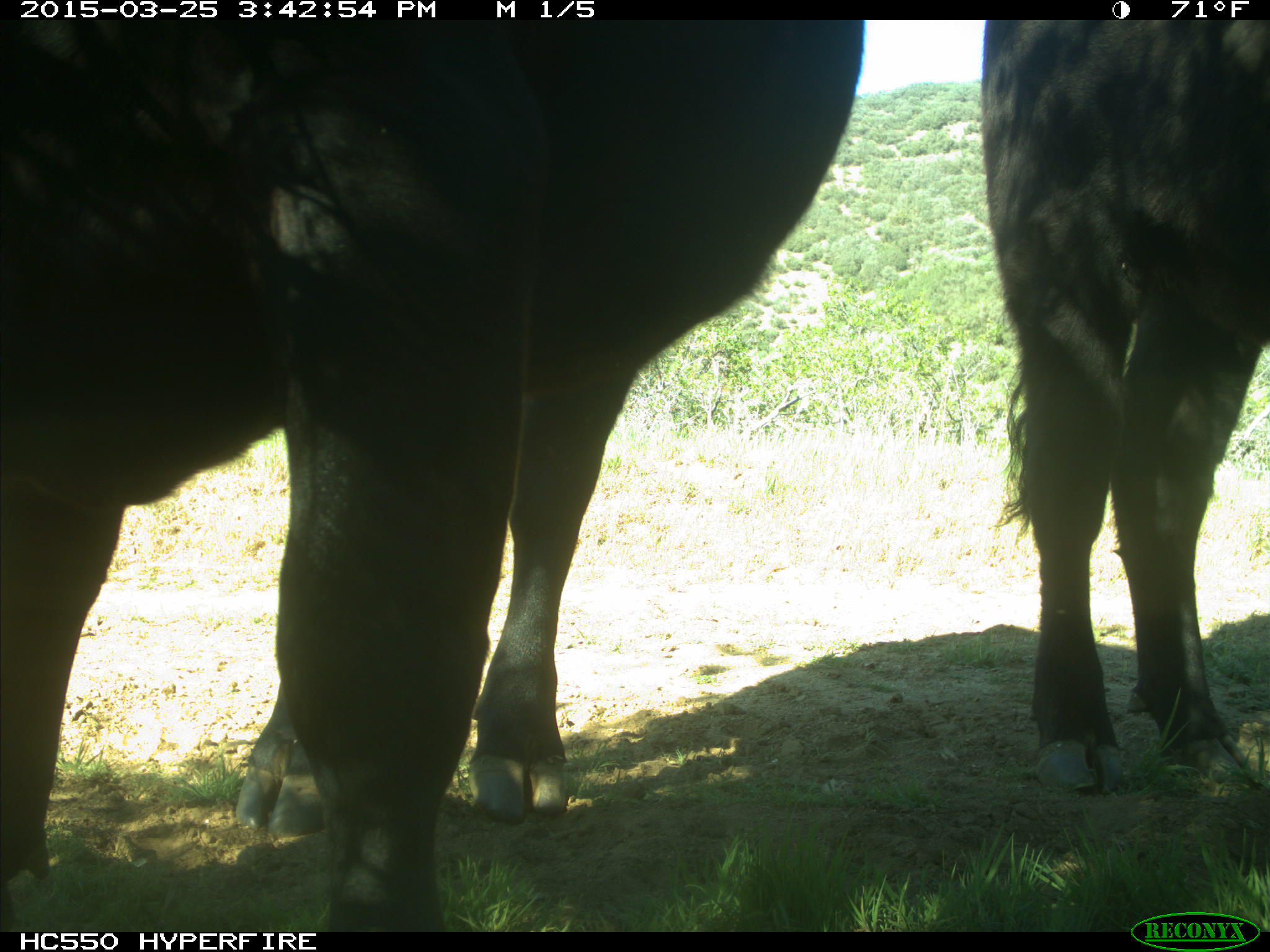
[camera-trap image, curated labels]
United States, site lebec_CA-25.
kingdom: Animalia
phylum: Chordata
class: Mammalia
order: Artiodactyla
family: Bovidae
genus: Bos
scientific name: Bos taurus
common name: domestic cow